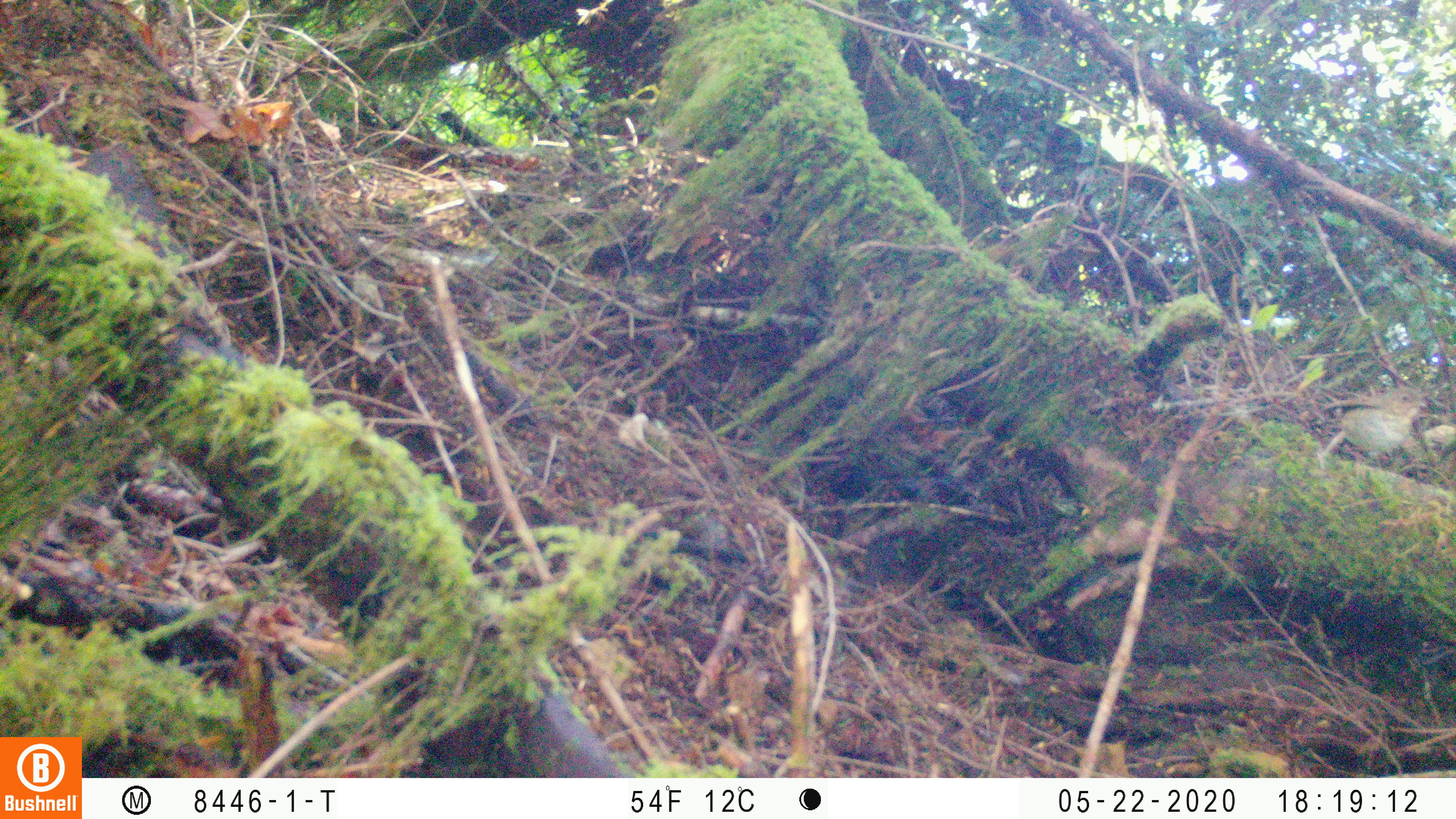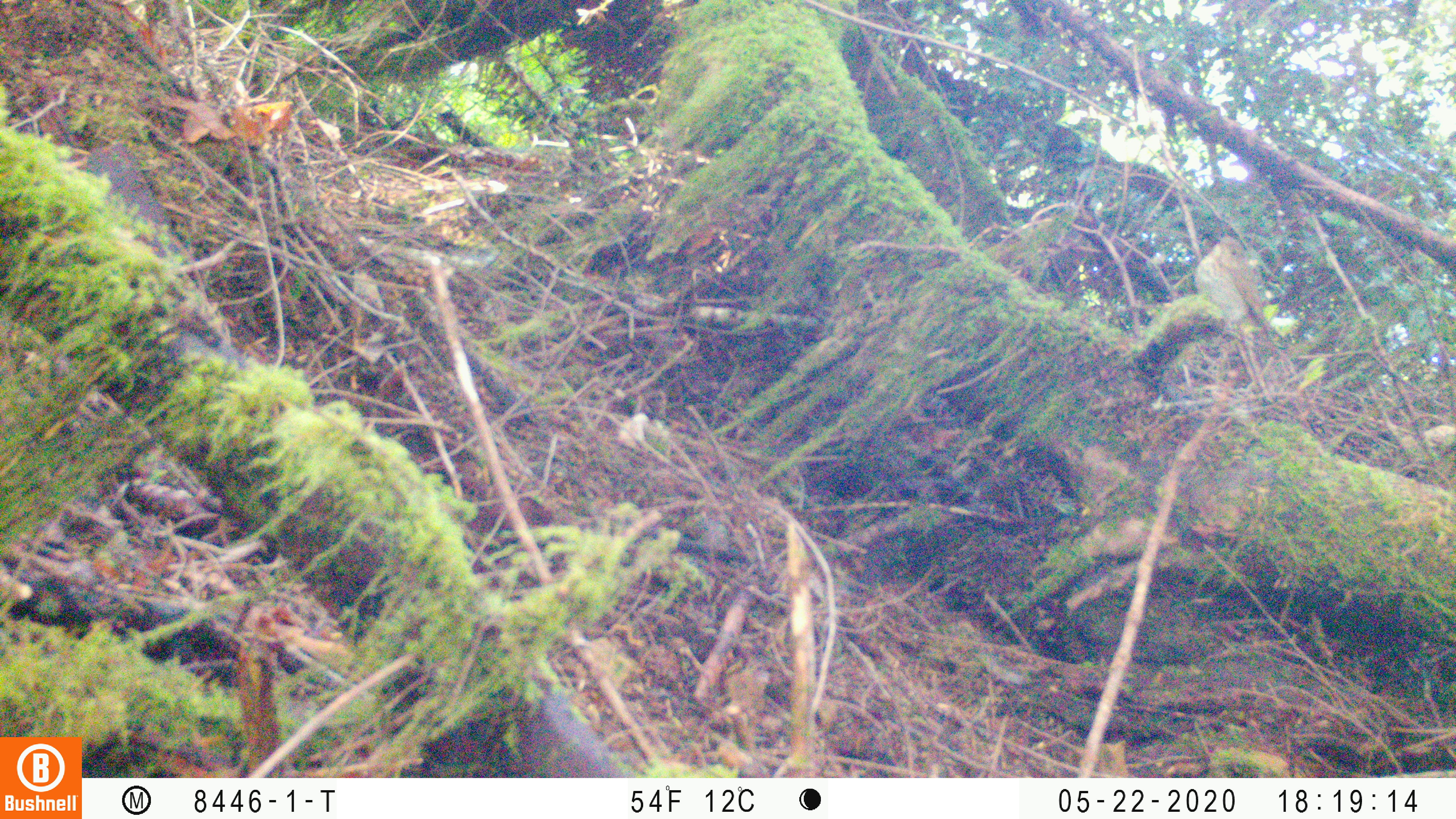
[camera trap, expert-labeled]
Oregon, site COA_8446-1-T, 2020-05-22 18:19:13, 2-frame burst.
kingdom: Animalia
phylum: Chordata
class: Aves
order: Passeriformes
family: Turdidae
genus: Catharus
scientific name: Catharus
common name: brown thrushes and nightingale-thrushes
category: catharus species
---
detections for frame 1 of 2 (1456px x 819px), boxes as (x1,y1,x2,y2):
catharus species: (1312,380,1430,472)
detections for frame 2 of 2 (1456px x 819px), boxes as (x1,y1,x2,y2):
catharus species: (1189,230,1274,339)